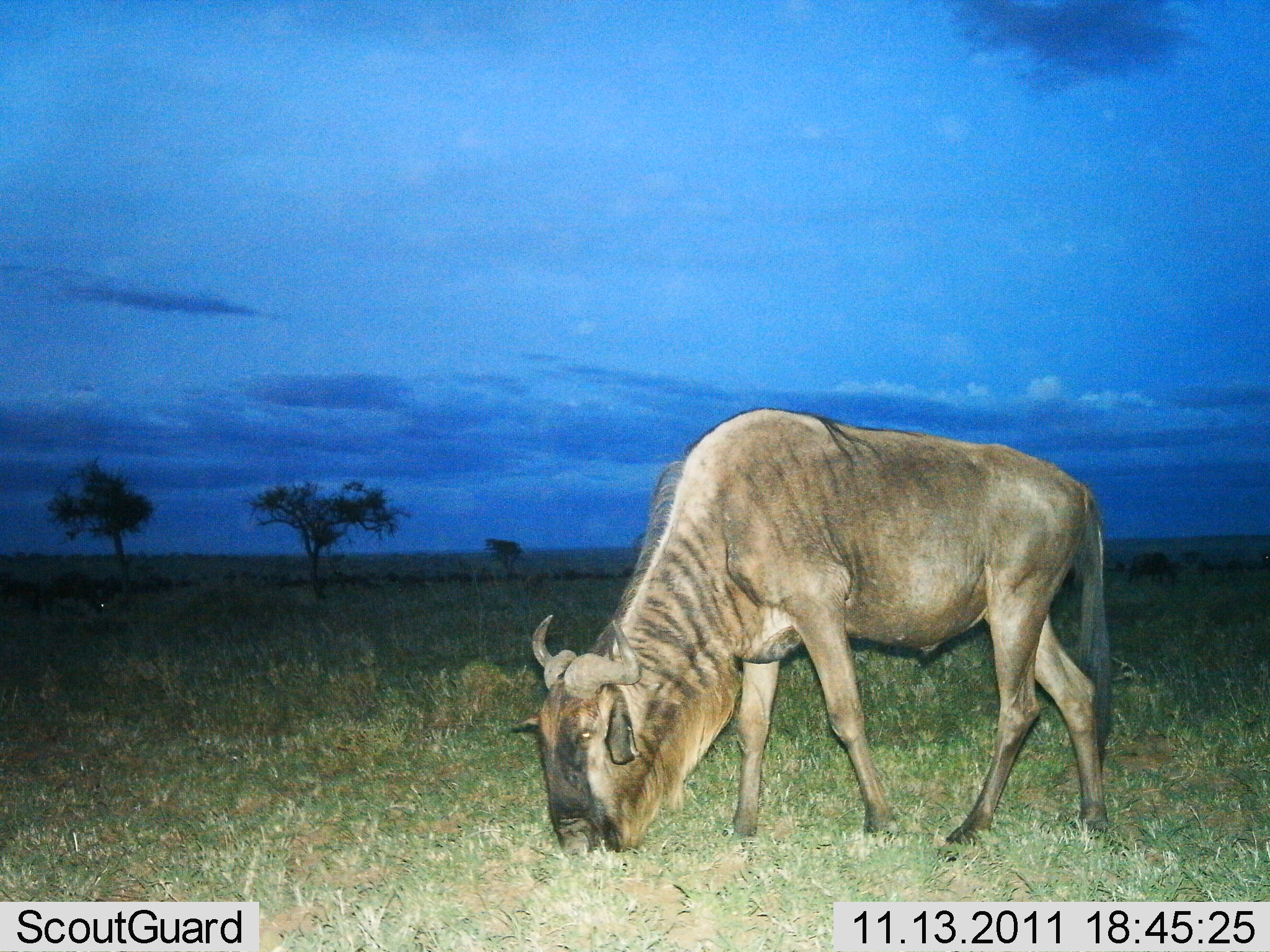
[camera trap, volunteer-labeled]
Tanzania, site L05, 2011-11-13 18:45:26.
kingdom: Animalia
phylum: Chordata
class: Mammalia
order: Artiodactyla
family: Bovidae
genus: Connochaetes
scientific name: Connochaetes taurinus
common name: blue wildebeest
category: wildebeest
Wildebeest (blue wildebeest) (Connochaetes taurinus), count 1. Behavior (volunteer vote fractions): standing 31%, resting 0%, moving 0%, interacting 0%. Young present (vote fraction): 0%. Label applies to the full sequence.